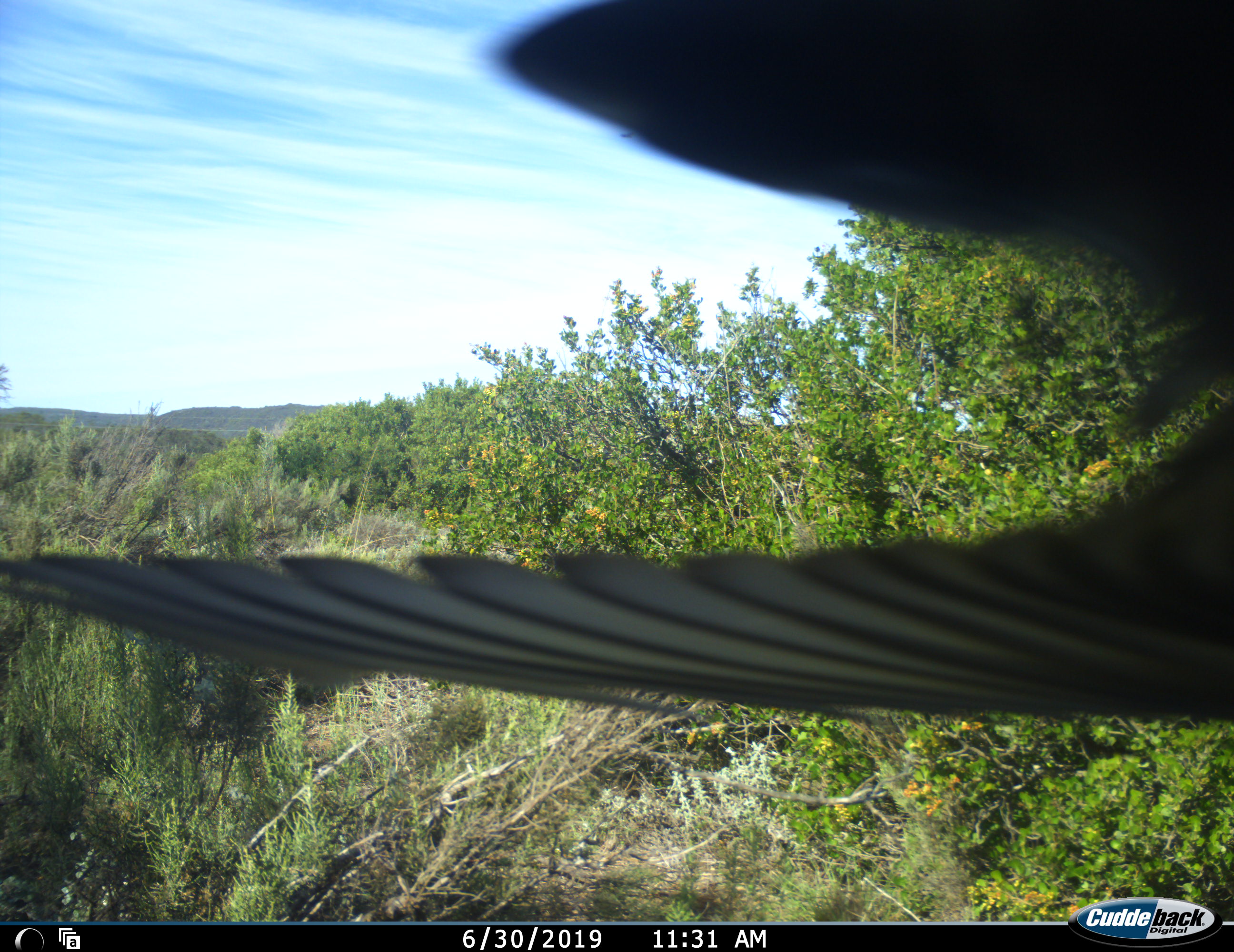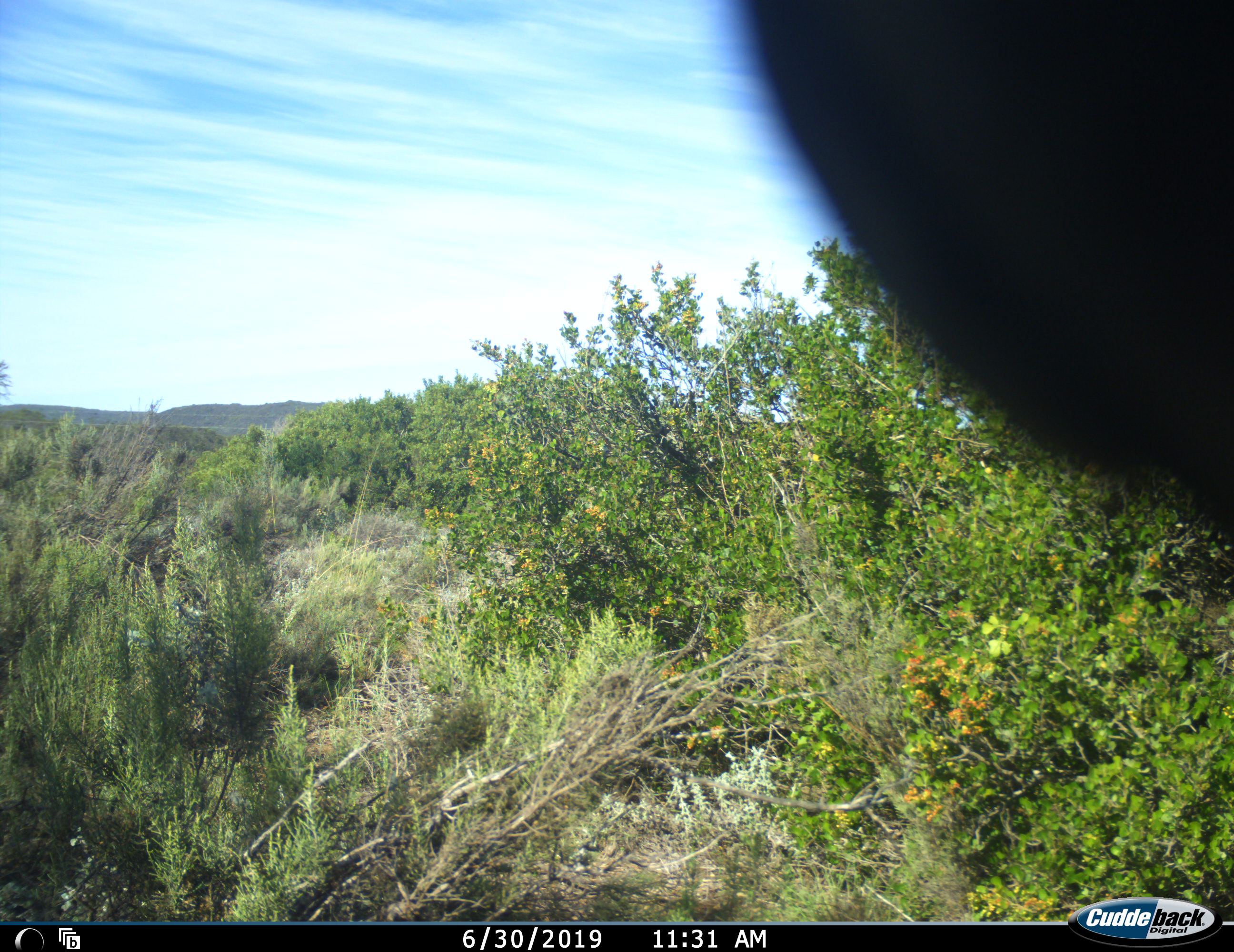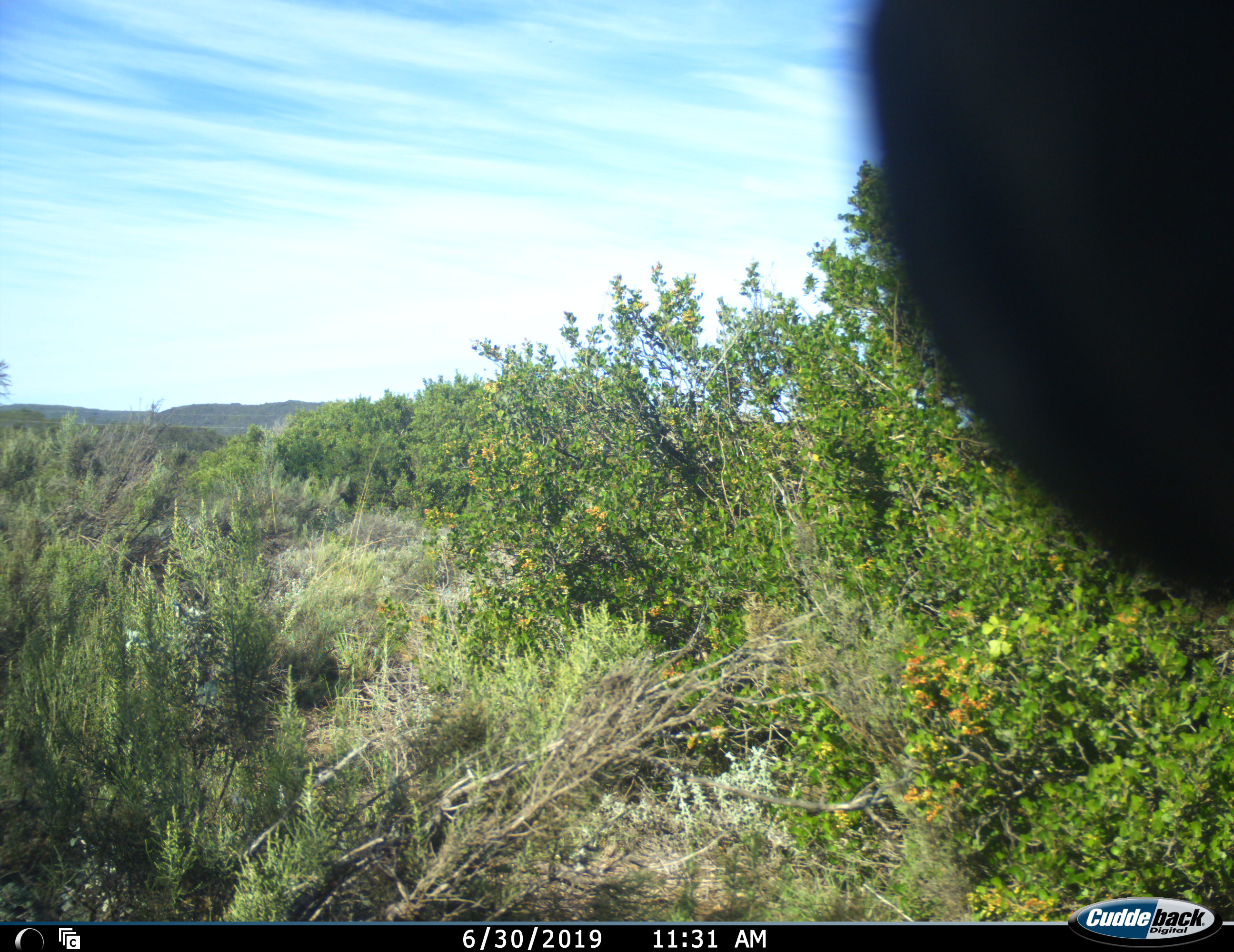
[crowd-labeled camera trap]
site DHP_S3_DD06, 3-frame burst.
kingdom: Animalia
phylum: Chordata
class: Aves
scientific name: Aves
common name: bird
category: birdother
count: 1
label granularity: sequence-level